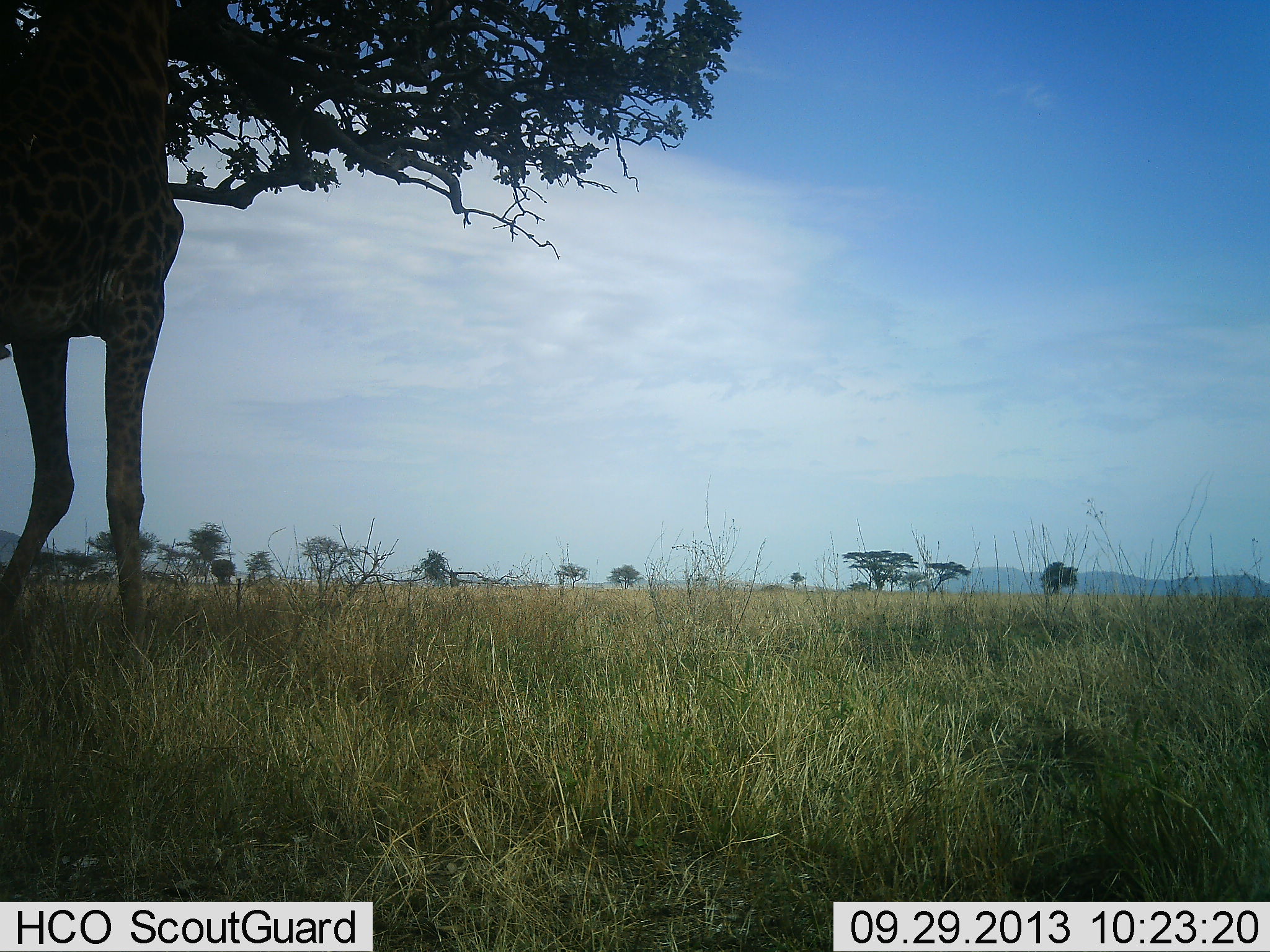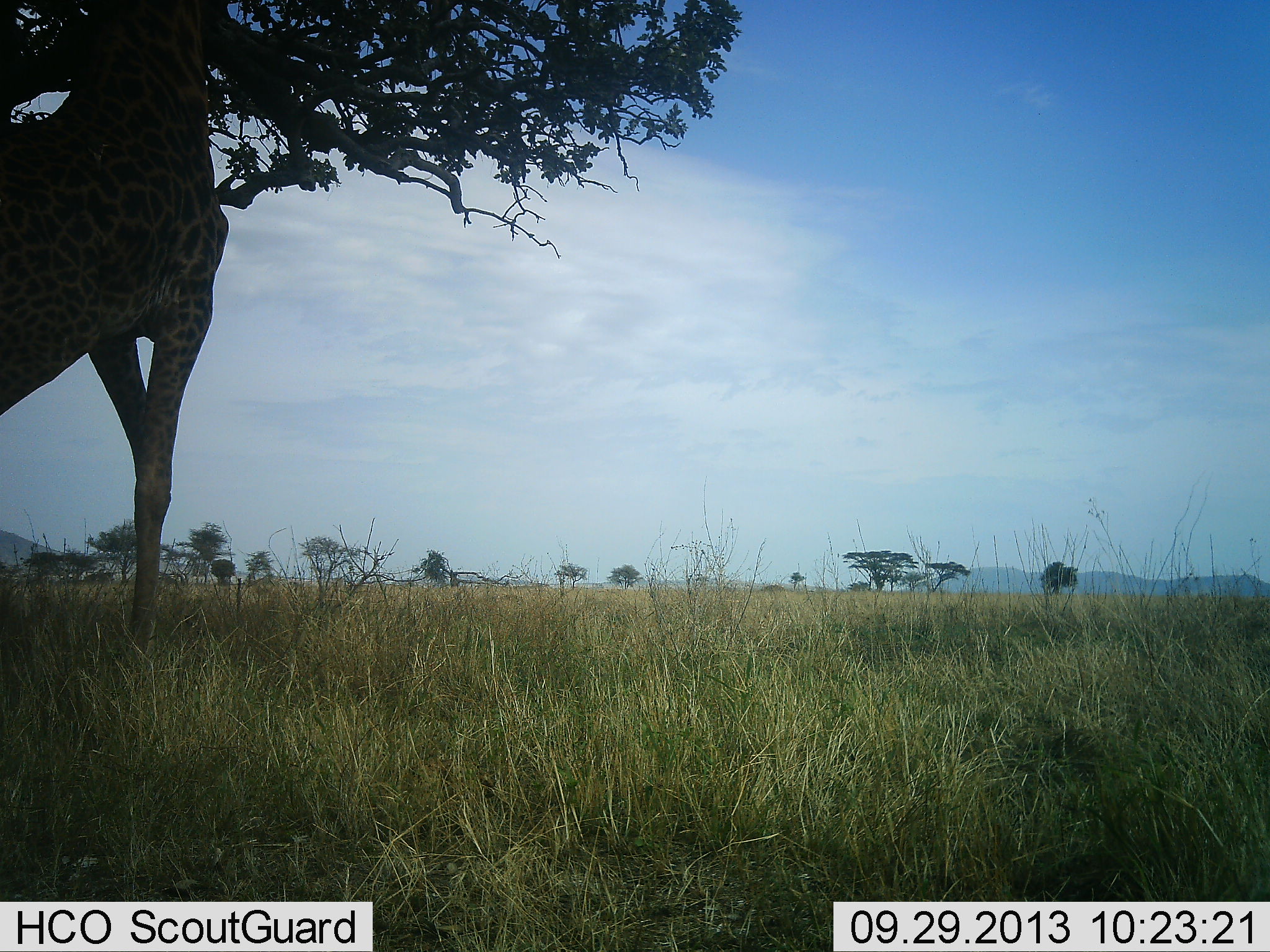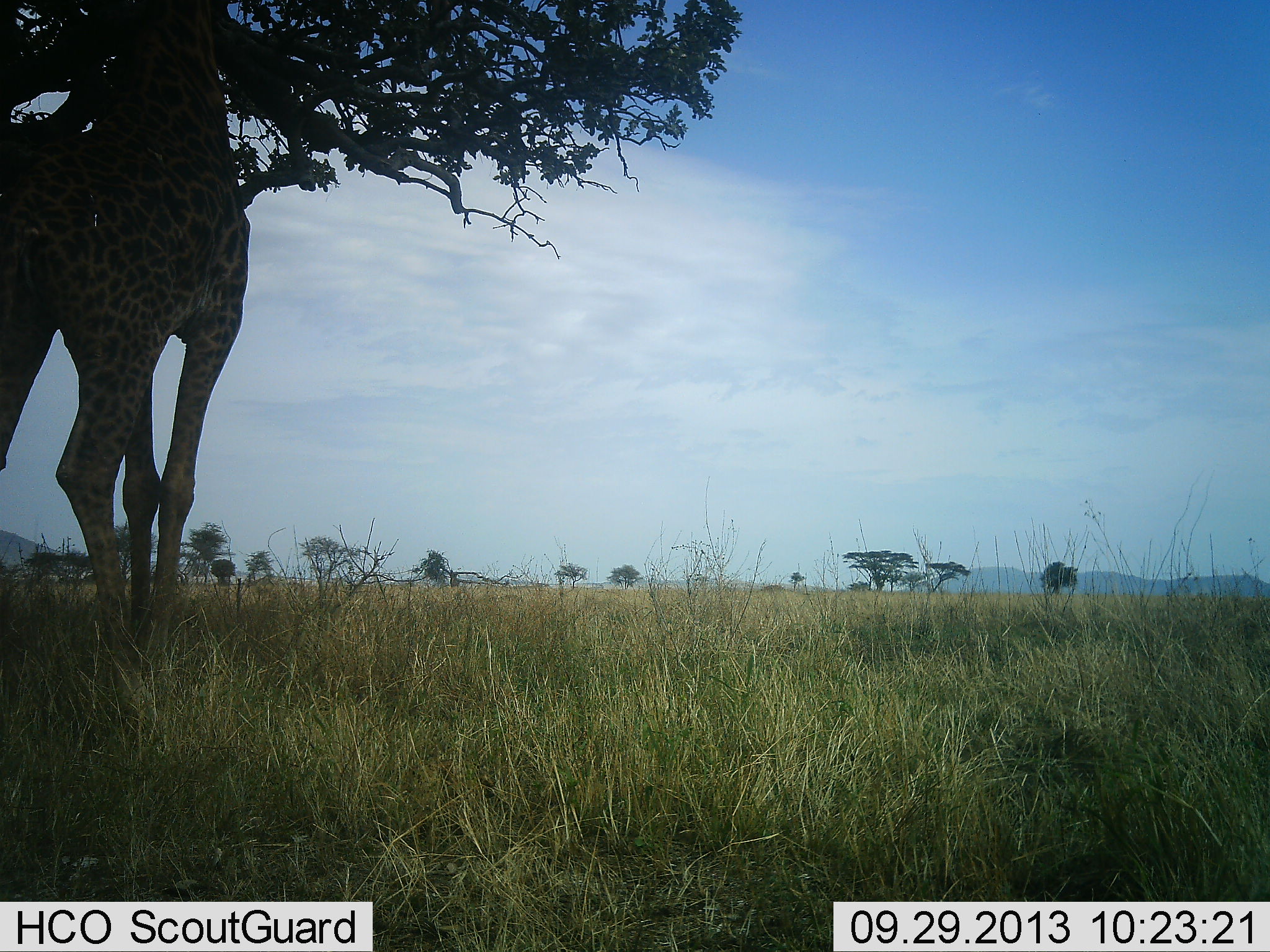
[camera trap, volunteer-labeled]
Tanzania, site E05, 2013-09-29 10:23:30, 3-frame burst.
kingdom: Animalia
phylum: Chordata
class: Mammalia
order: Artiodactyla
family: Giraffidae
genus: Giraffa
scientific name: Giraffa camelopardalis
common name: giraffe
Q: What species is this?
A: Giraffe (Giraffa camelopardalis).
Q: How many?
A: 1.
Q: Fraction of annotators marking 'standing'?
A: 17%.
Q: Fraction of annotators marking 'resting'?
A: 0%.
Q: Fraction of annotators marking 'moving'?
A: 33%.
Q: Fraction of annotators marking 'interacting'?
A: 0%.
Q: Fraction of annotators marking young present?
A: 0%.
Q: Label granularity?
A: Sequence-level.